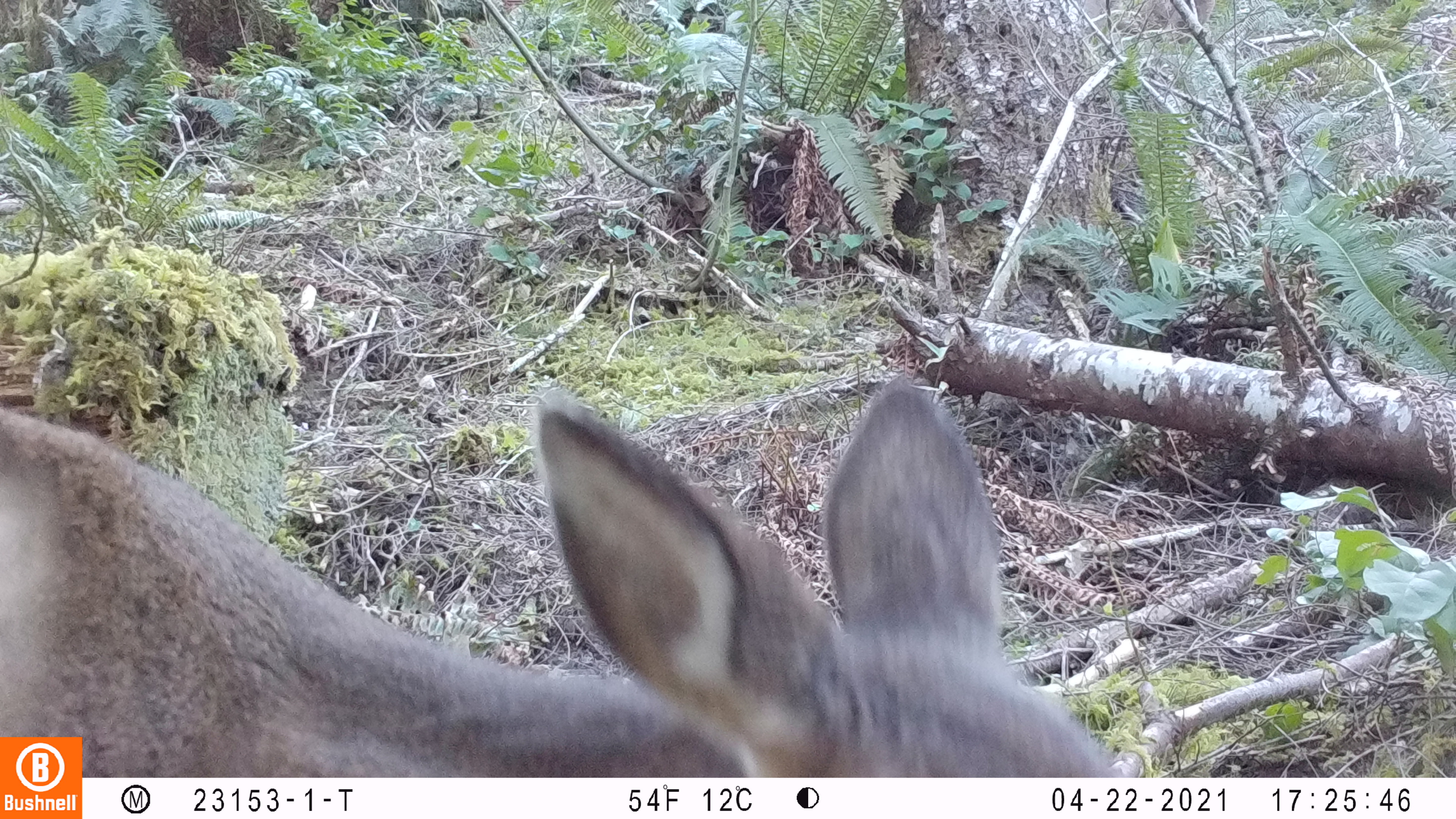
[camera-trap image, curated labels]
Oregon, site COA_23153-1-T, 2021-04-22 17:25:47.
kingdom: Animalia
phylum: Chordata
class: Mammalia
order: Artiodactyla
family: Cervidae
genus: Odocoileus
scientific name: Odocoileus hemionus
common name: black-tailed deer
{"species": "black-tailed deer (Odocoileus hemionus)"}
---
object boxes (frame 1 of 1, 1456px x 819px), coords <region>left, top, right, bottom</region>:
black-tailed deer: <region>85, 365, 1154, 775</region>